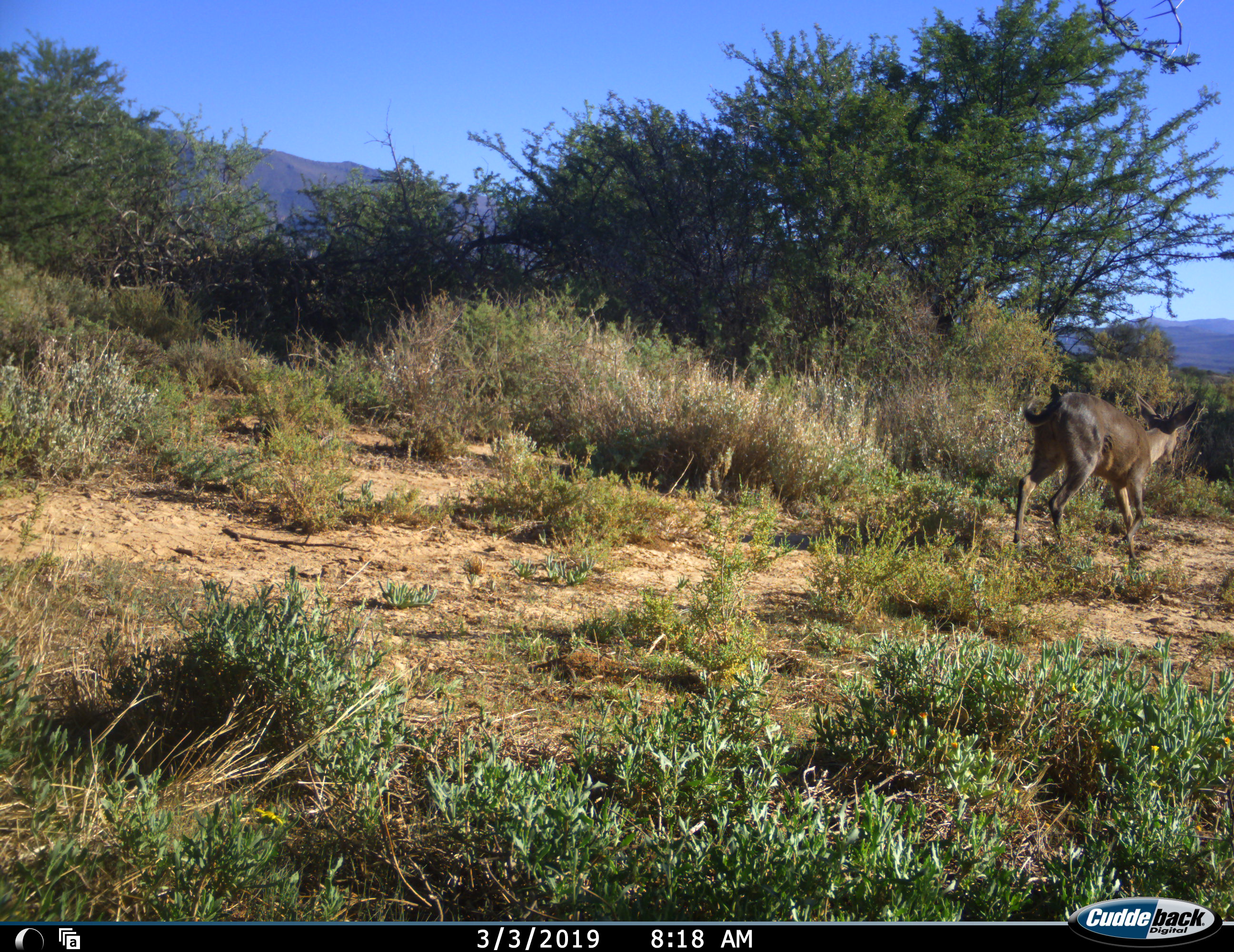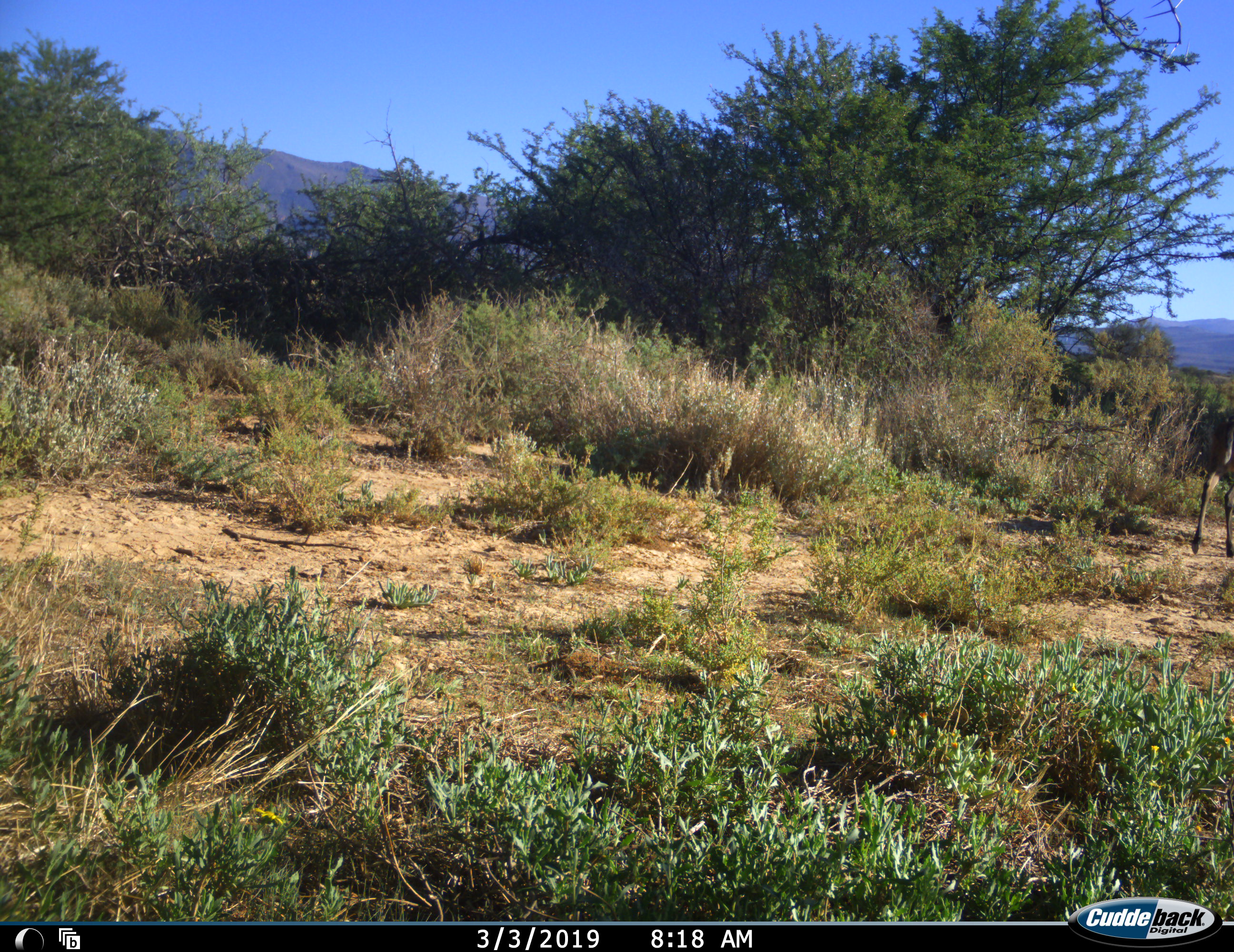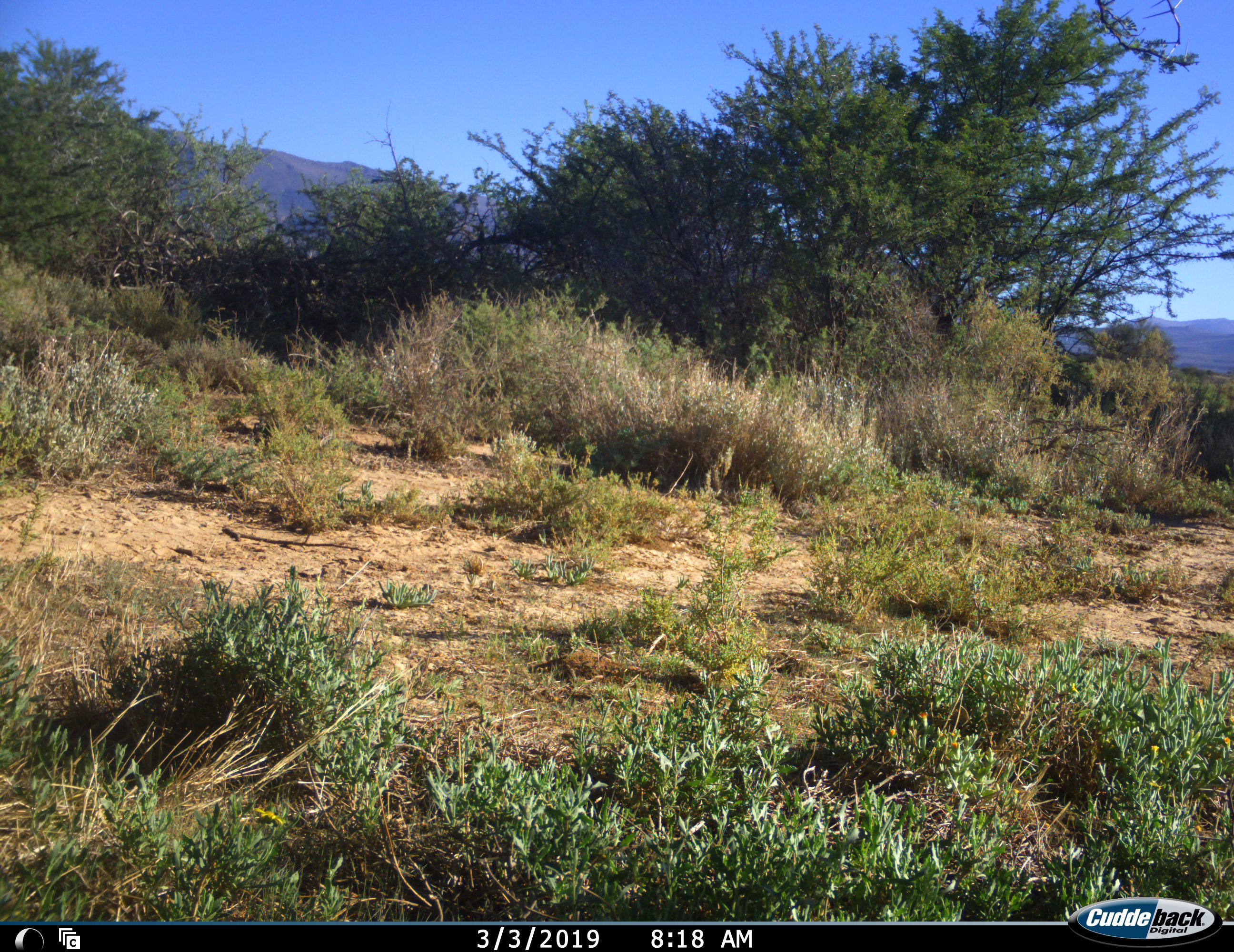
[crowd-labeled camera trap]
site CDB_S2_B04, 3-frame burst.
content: unidentified animal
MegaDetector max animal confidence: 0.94